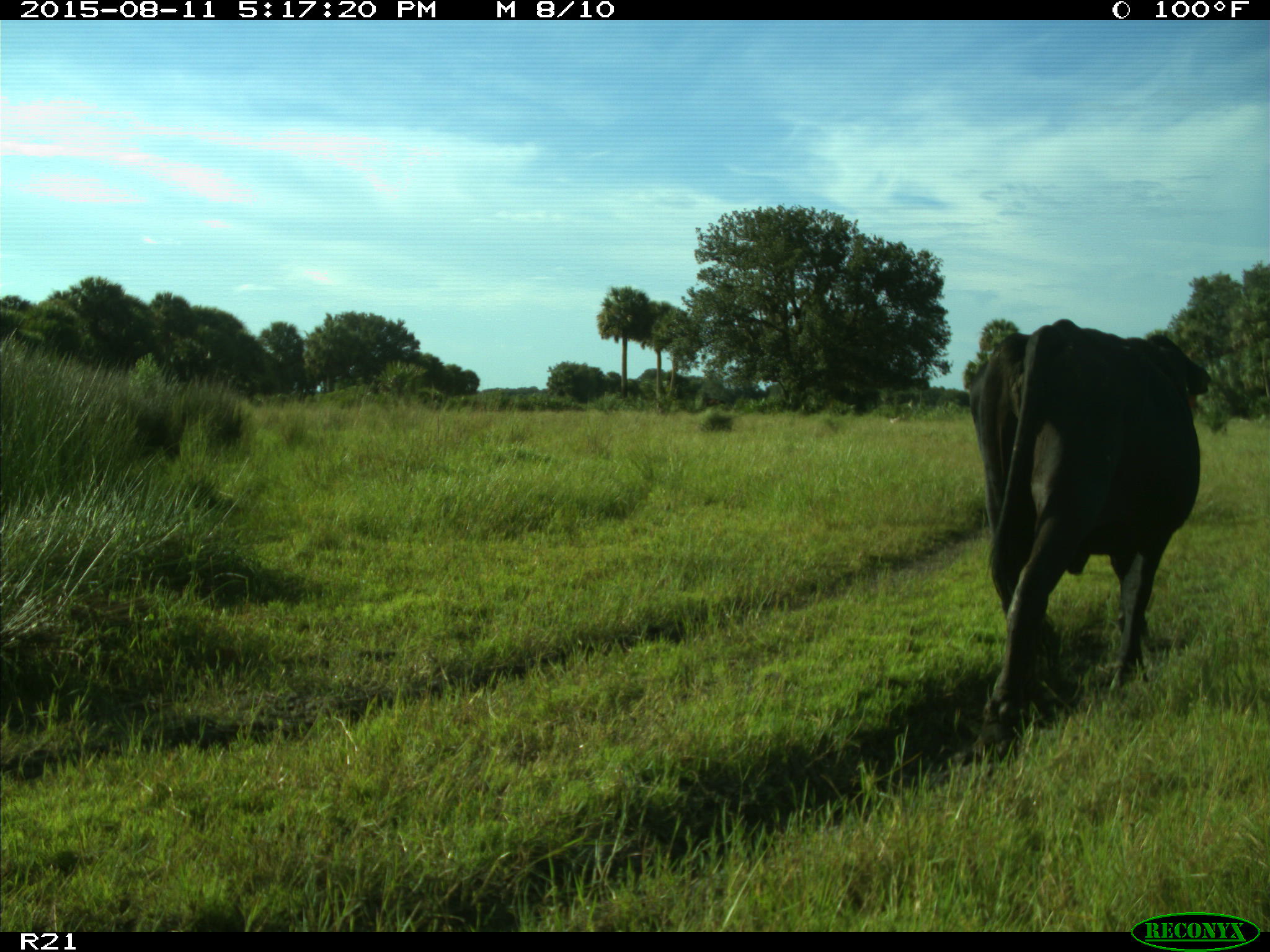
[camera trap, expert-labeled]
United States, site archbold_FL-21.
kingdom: Animalia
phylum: Chordata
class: Mammalia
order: Artiodactyla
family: Bovidae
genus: Bos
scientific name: Bos taurus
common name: domestic cow